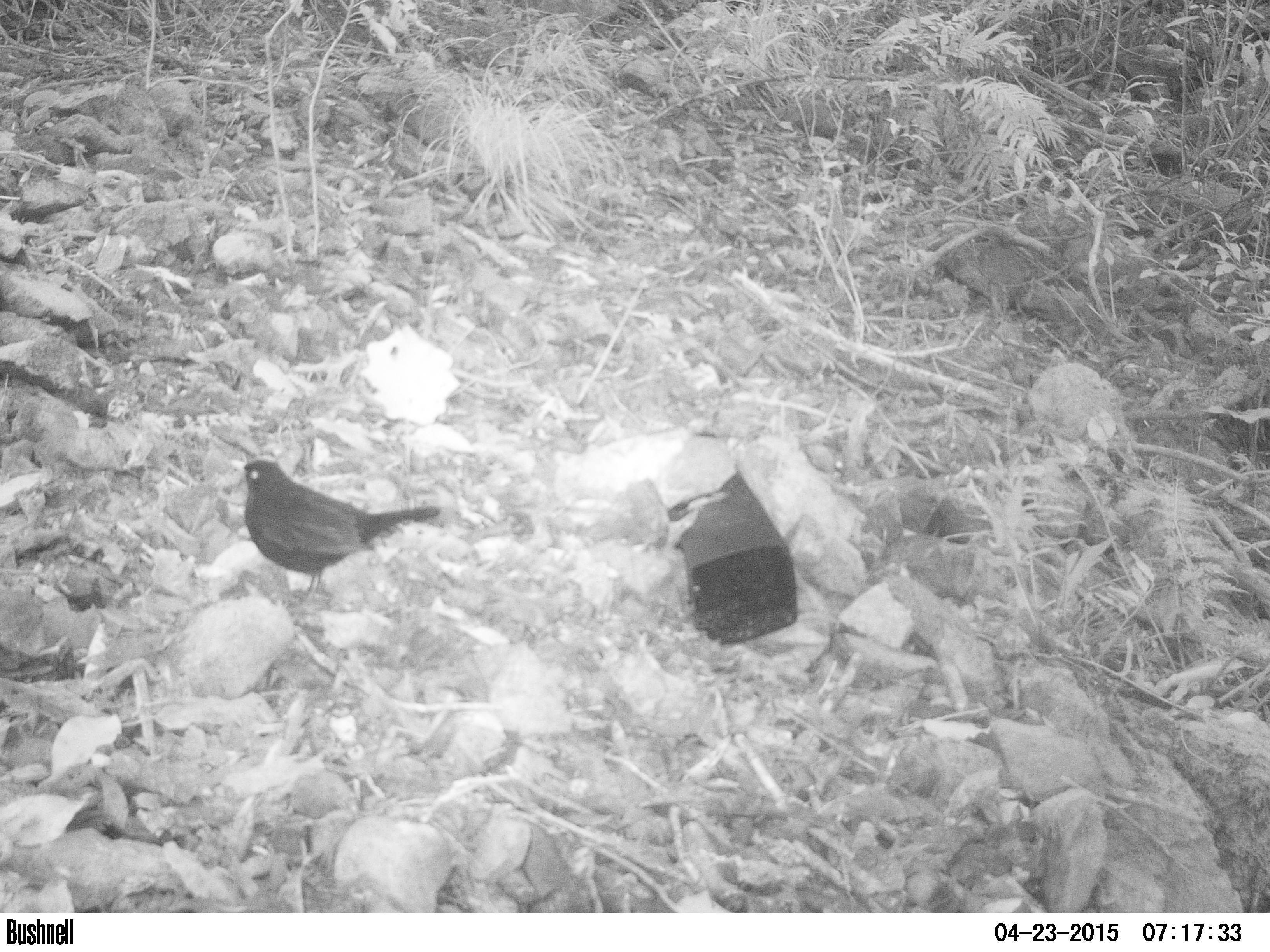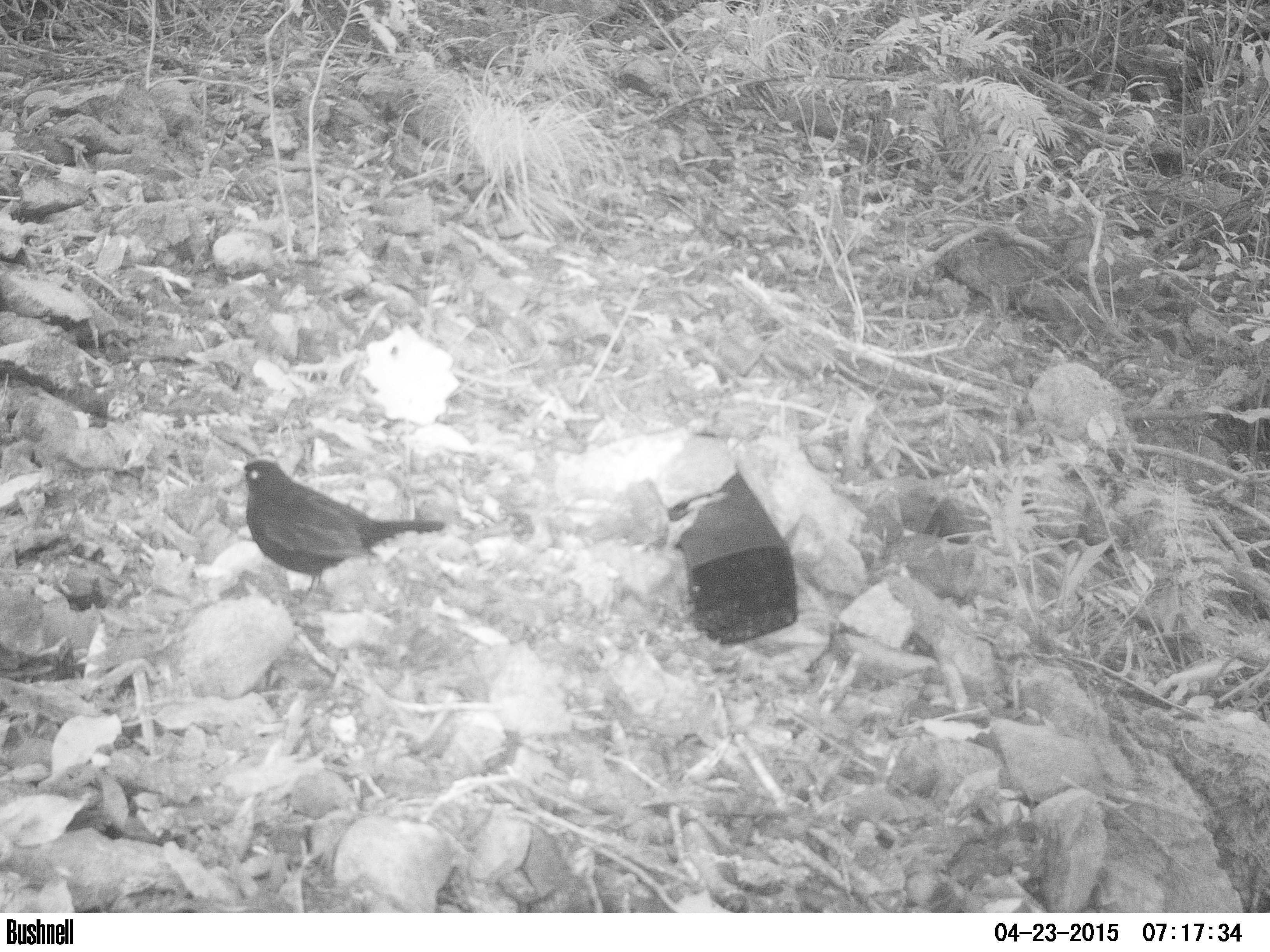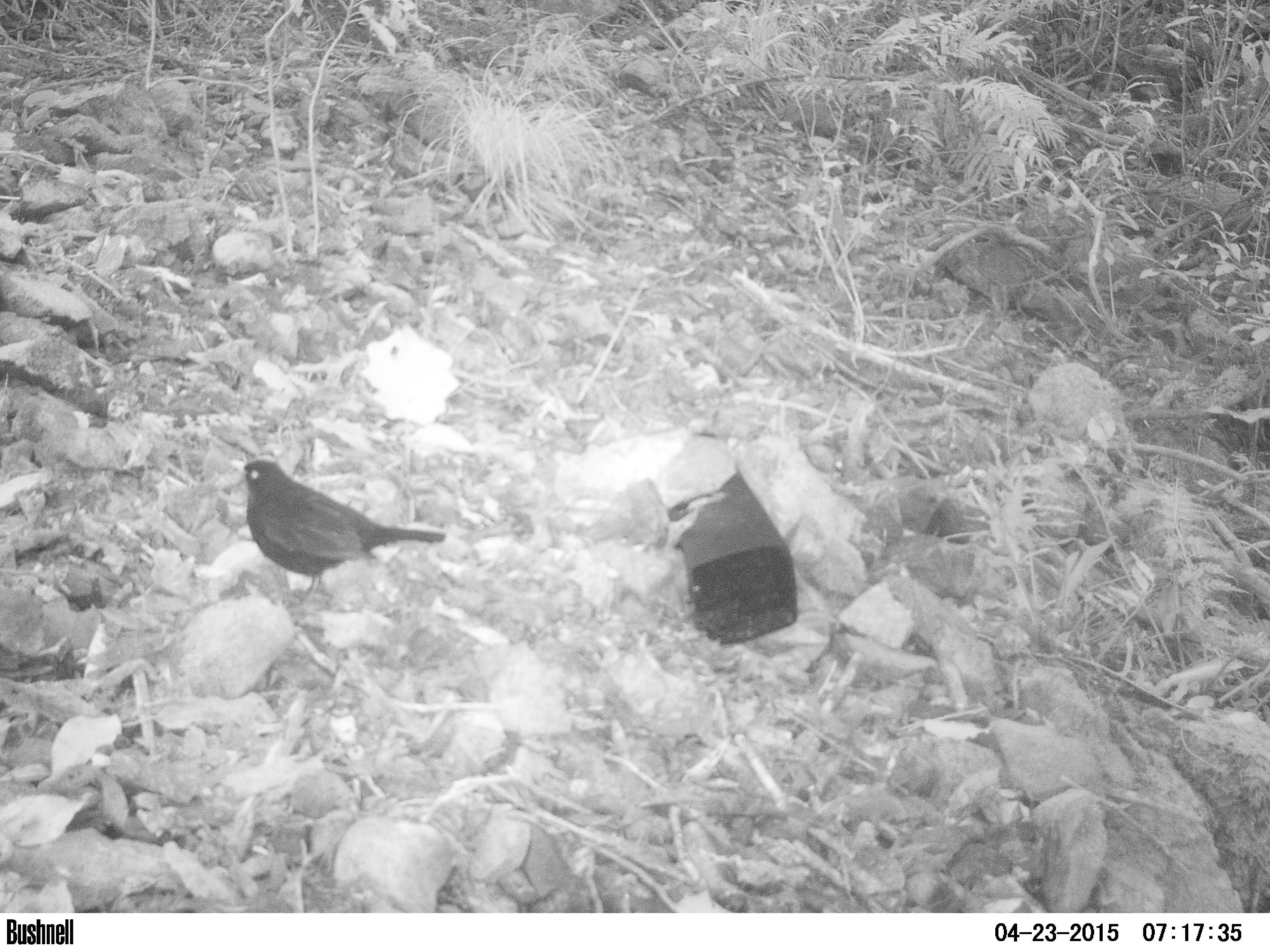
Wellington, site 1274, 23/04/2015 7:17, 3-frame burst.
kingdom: Animalia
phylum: Chordata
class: Aves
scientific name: Aves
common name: bird